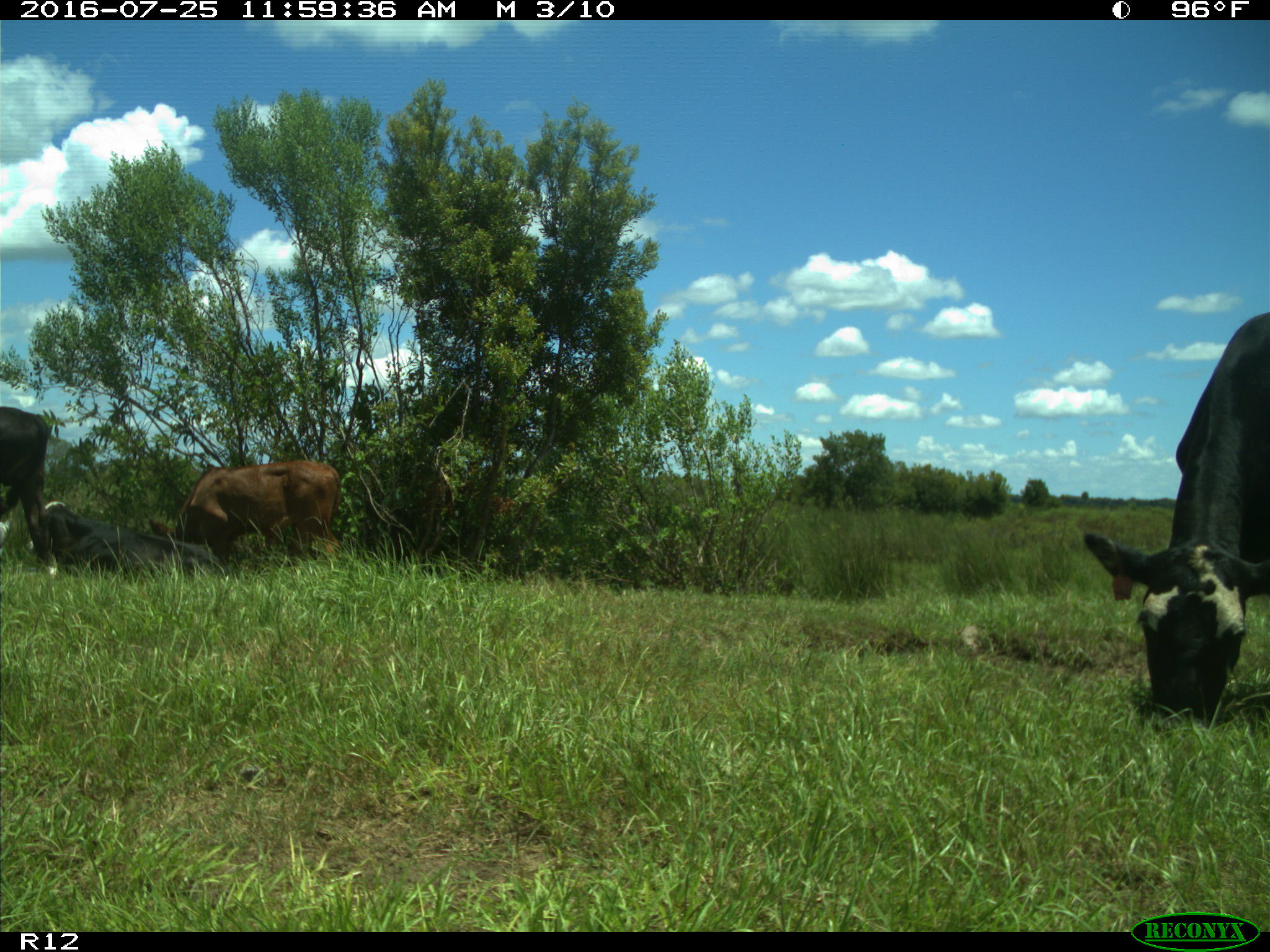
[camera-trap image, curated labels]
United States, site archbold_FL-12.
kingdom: Animalia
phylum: Chordata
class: Mammalia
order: Artiodactyla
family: Bovidae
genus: Bos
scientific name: Bos taurus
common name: domestic cow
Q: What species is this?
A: Bos taurus (domestic cow).